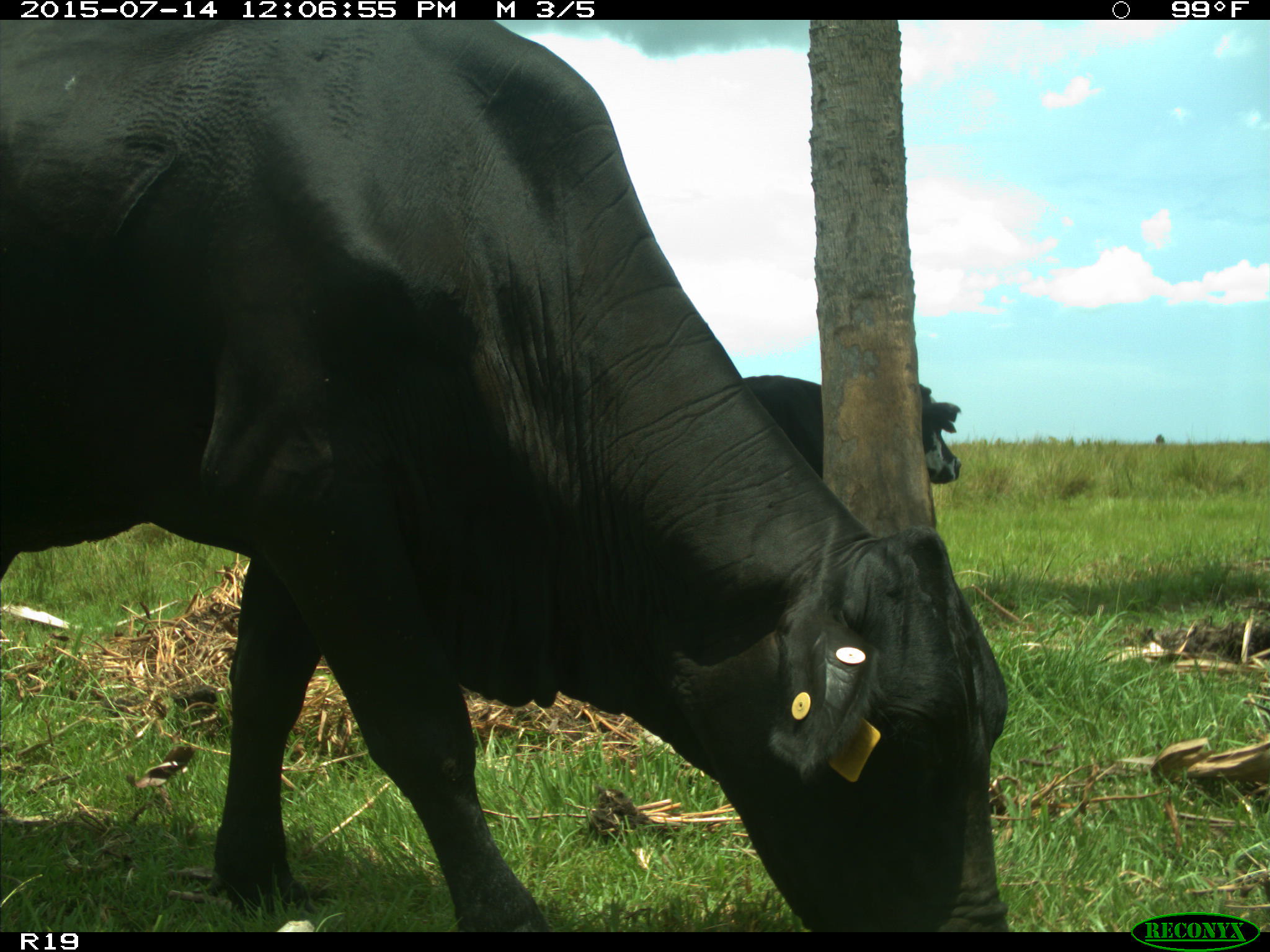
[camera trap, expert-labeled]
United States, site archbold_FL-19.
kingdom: Animalia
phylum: Chordata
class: Mammalia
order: Artiodactyla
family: Bovidae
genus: Bos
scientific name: Bos taurus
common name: domestic cow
Bos taurus (domestic cow).